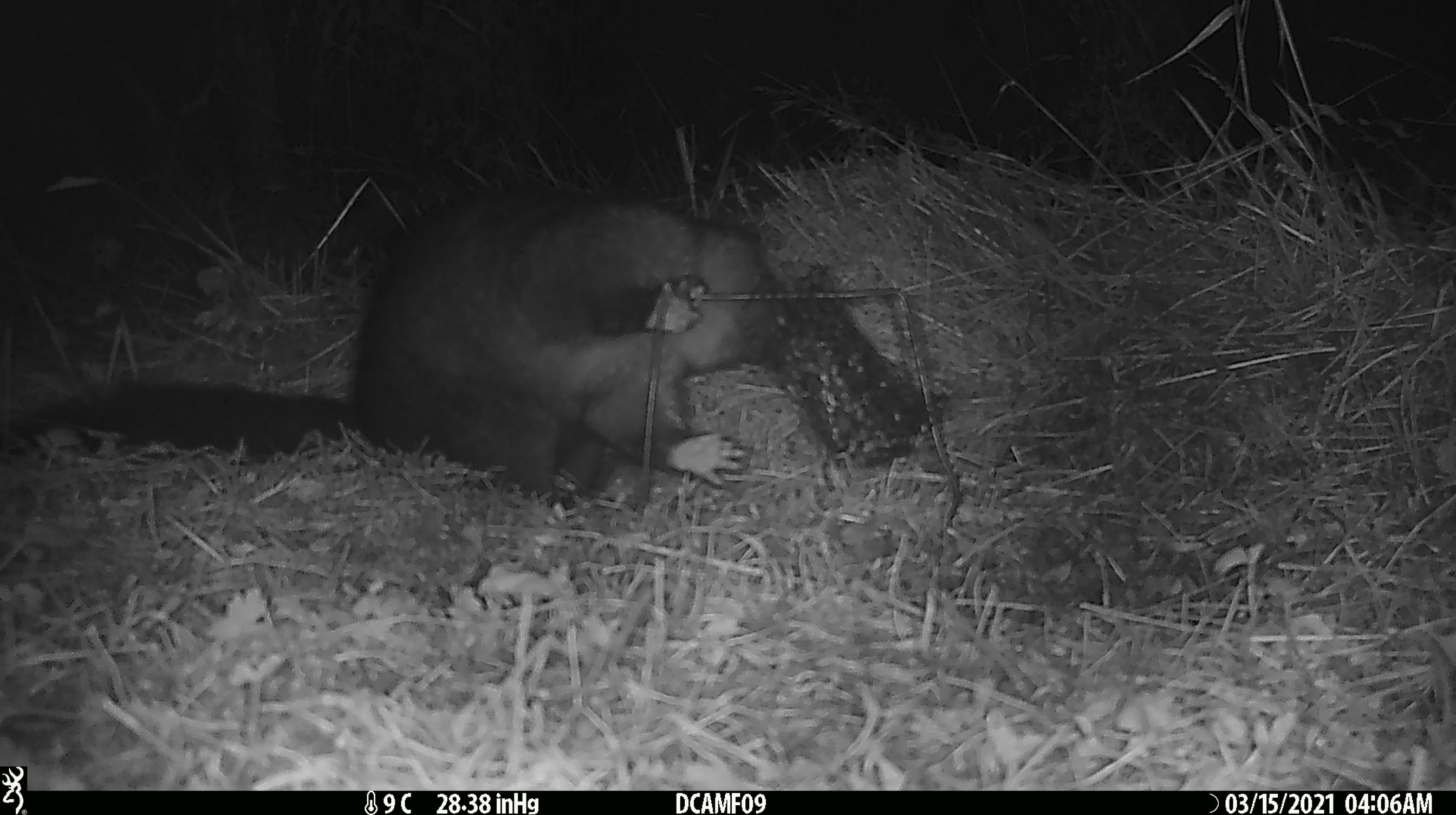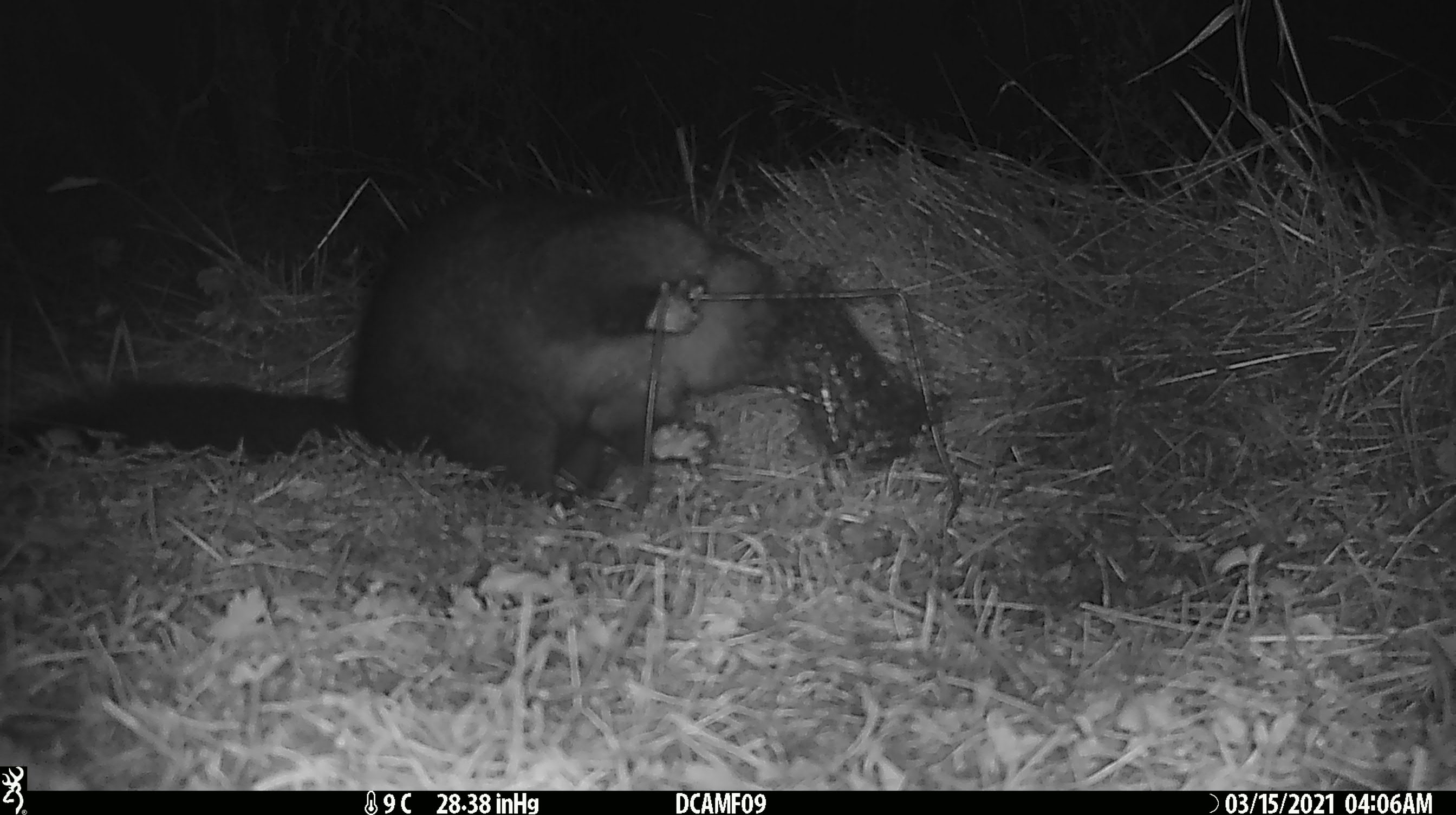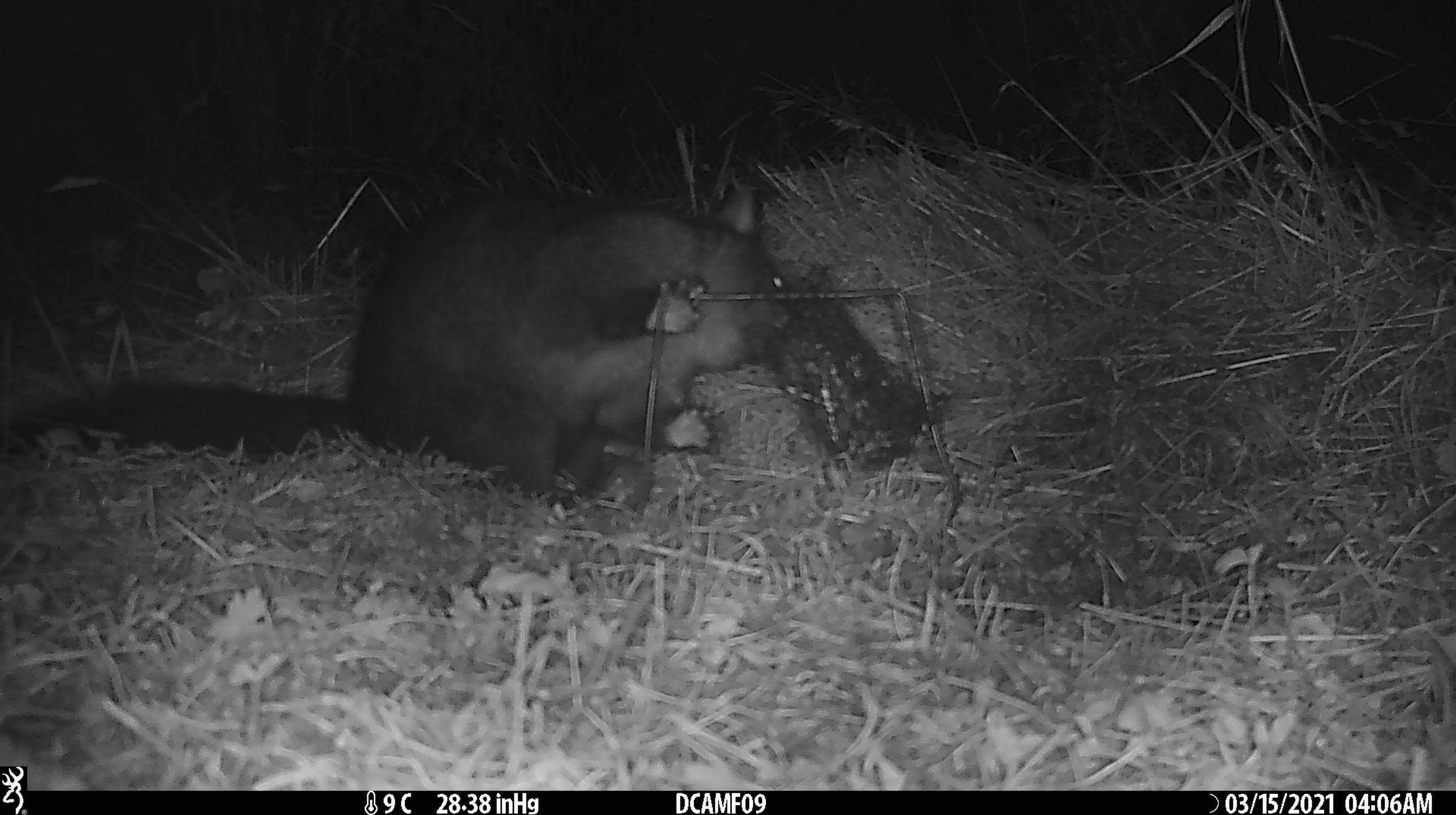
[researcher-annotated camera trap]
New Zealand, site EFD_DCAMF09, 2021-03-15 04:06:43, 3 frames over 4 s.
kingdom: Animalia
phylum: Chordata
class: Mammalia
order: Diprotodontia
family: Phalangeridae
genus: Trichosurus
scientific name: Trichosurus vulpecula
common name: common brushtail possum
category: possum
Possum (common brushtail possum) (Trichosurus vulpecula).